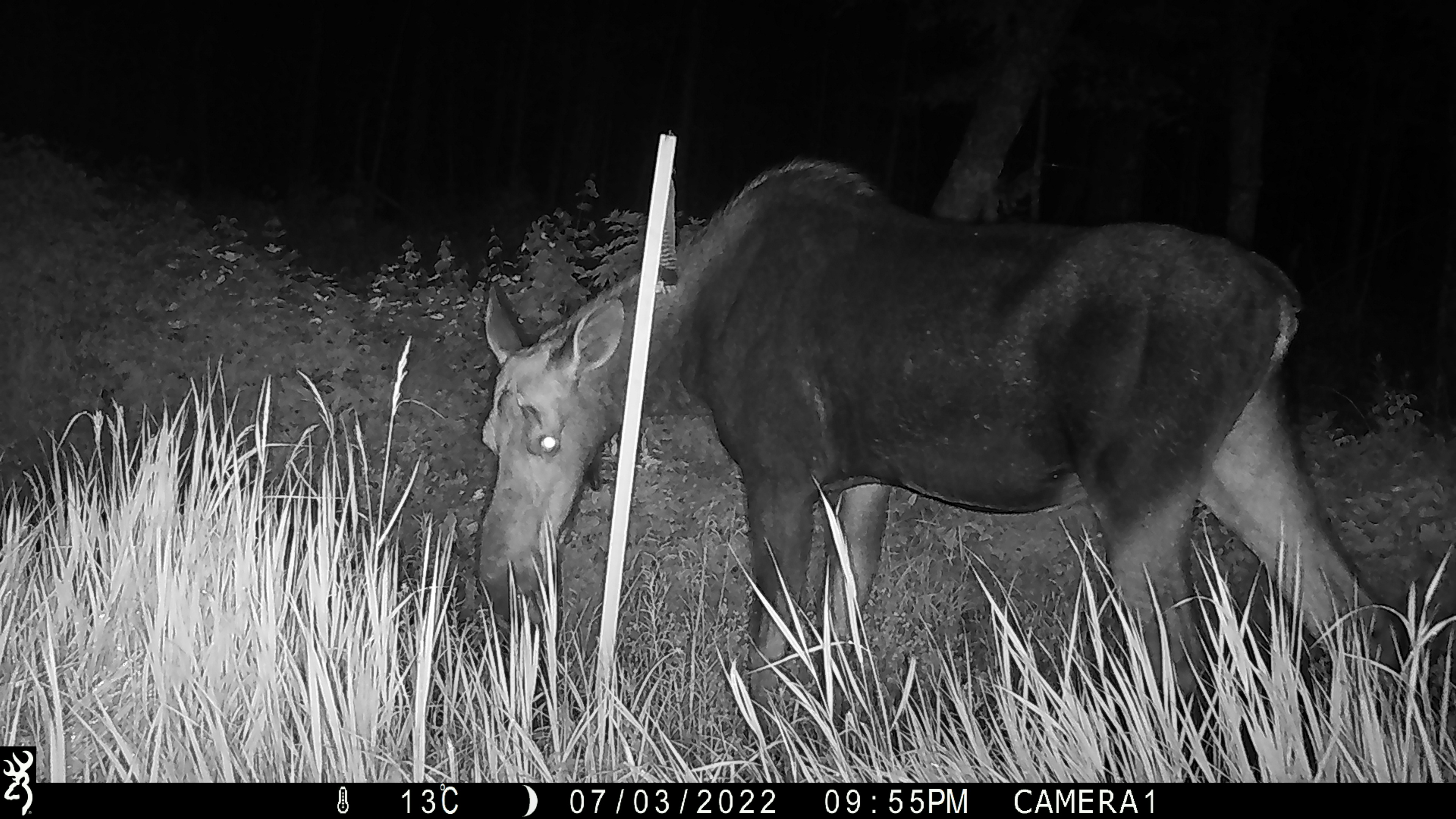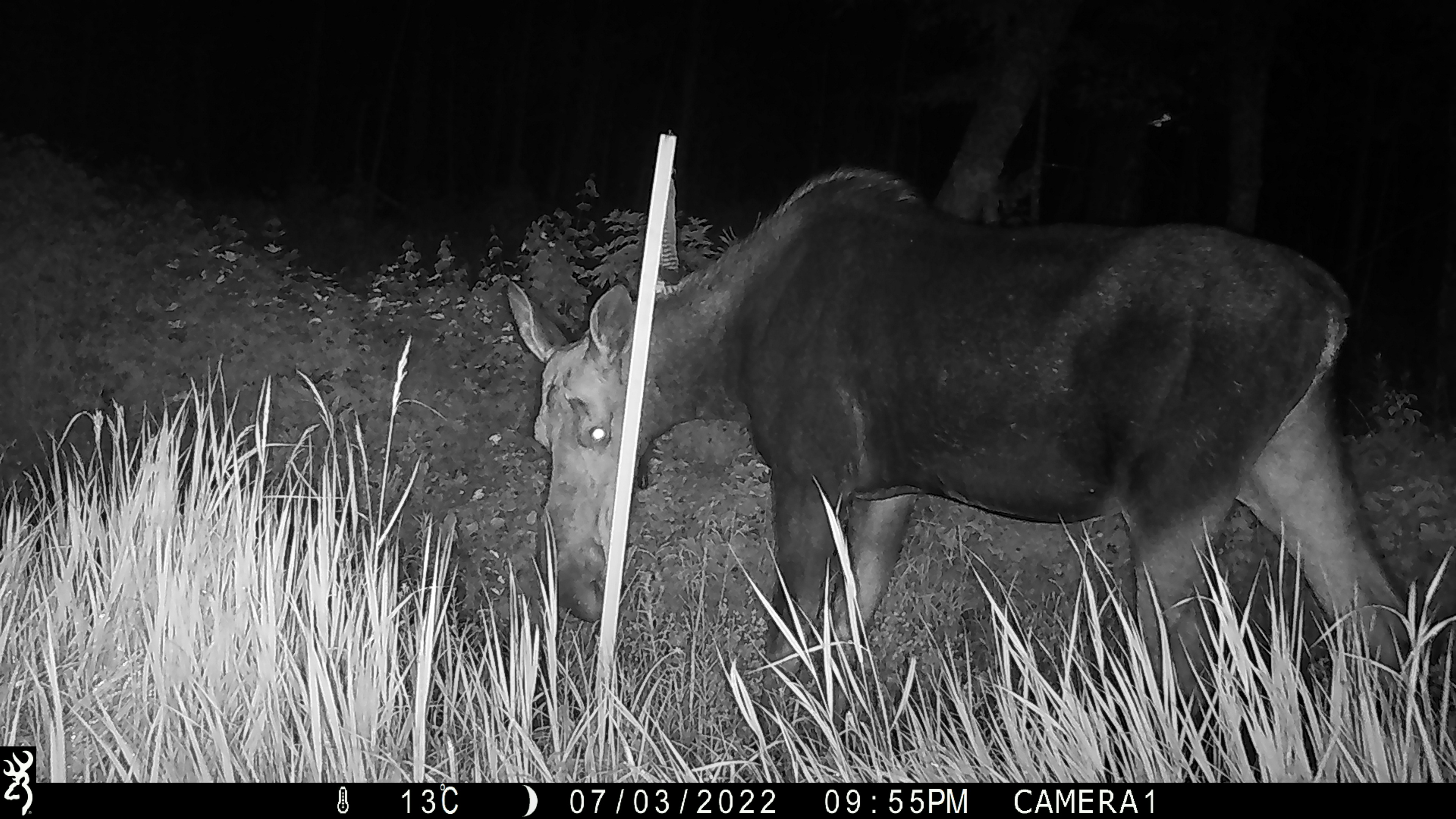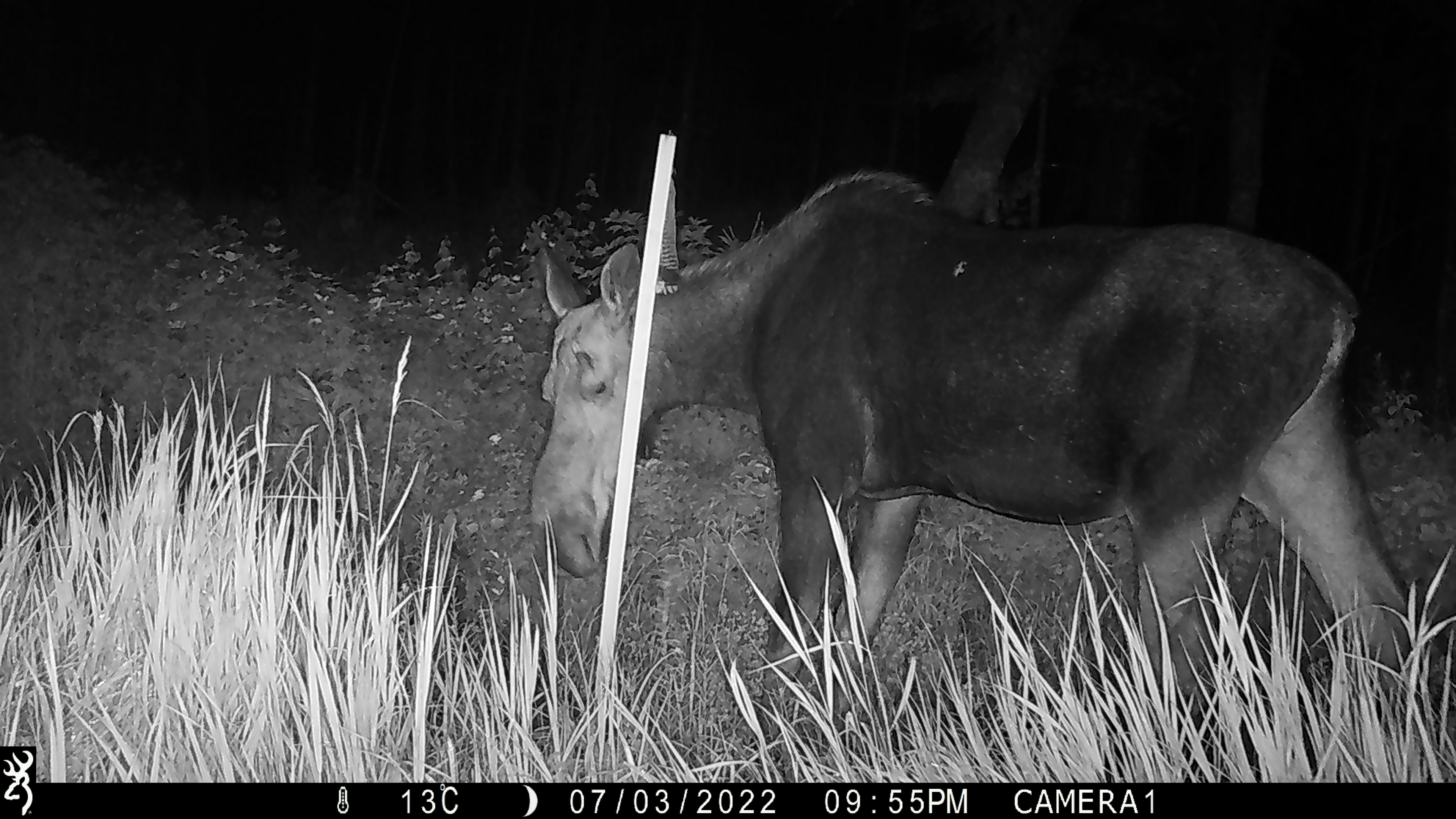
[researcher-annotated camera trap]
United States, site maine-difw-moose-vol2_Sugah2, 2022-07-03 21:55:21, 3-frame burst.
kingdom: Animalia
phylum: Chordata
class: Mammalia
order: Artiodactyla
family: Cervidae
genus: Alces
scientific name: Alces alces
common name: moose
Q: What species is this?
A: Moose (Alces alces).